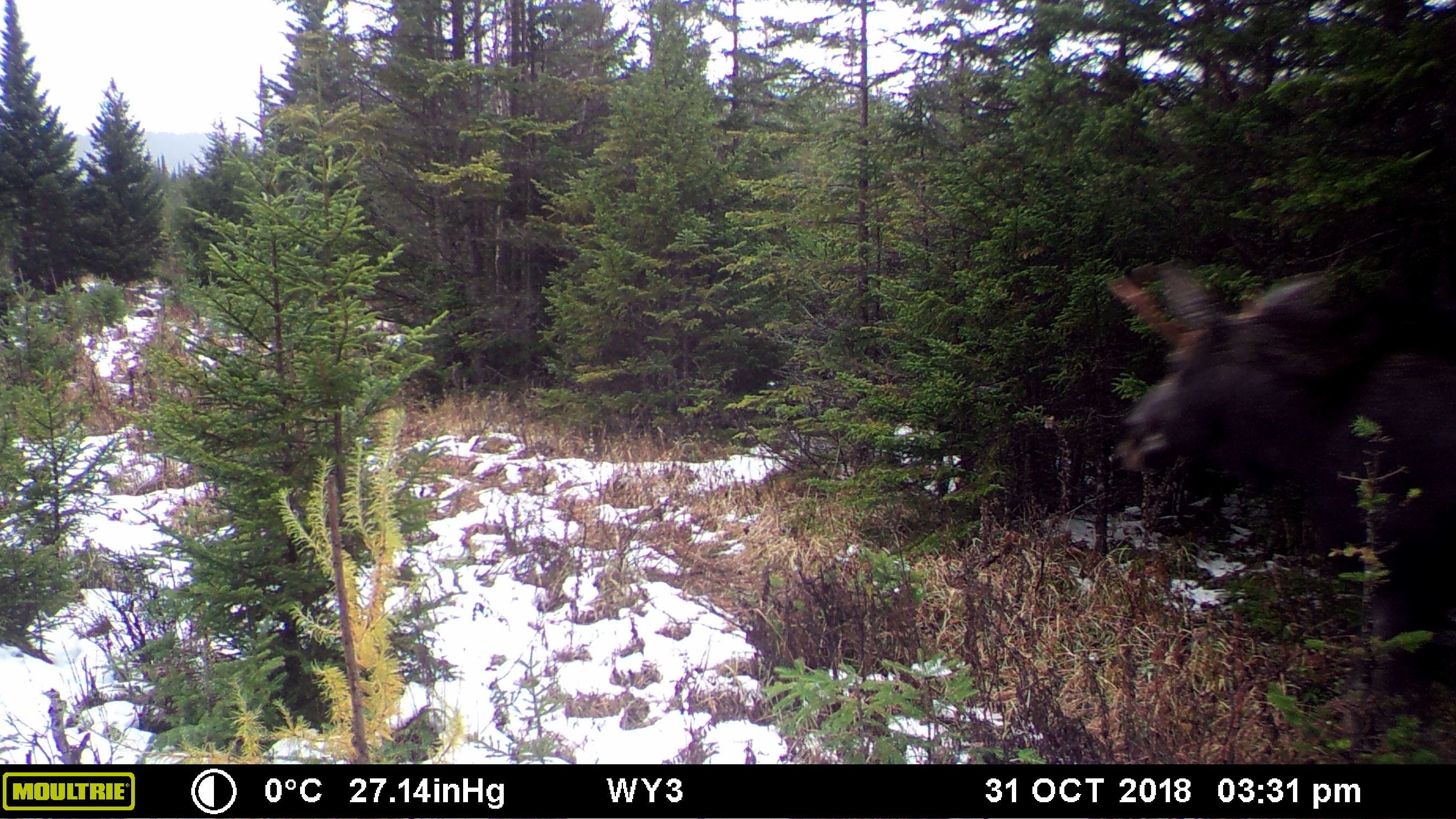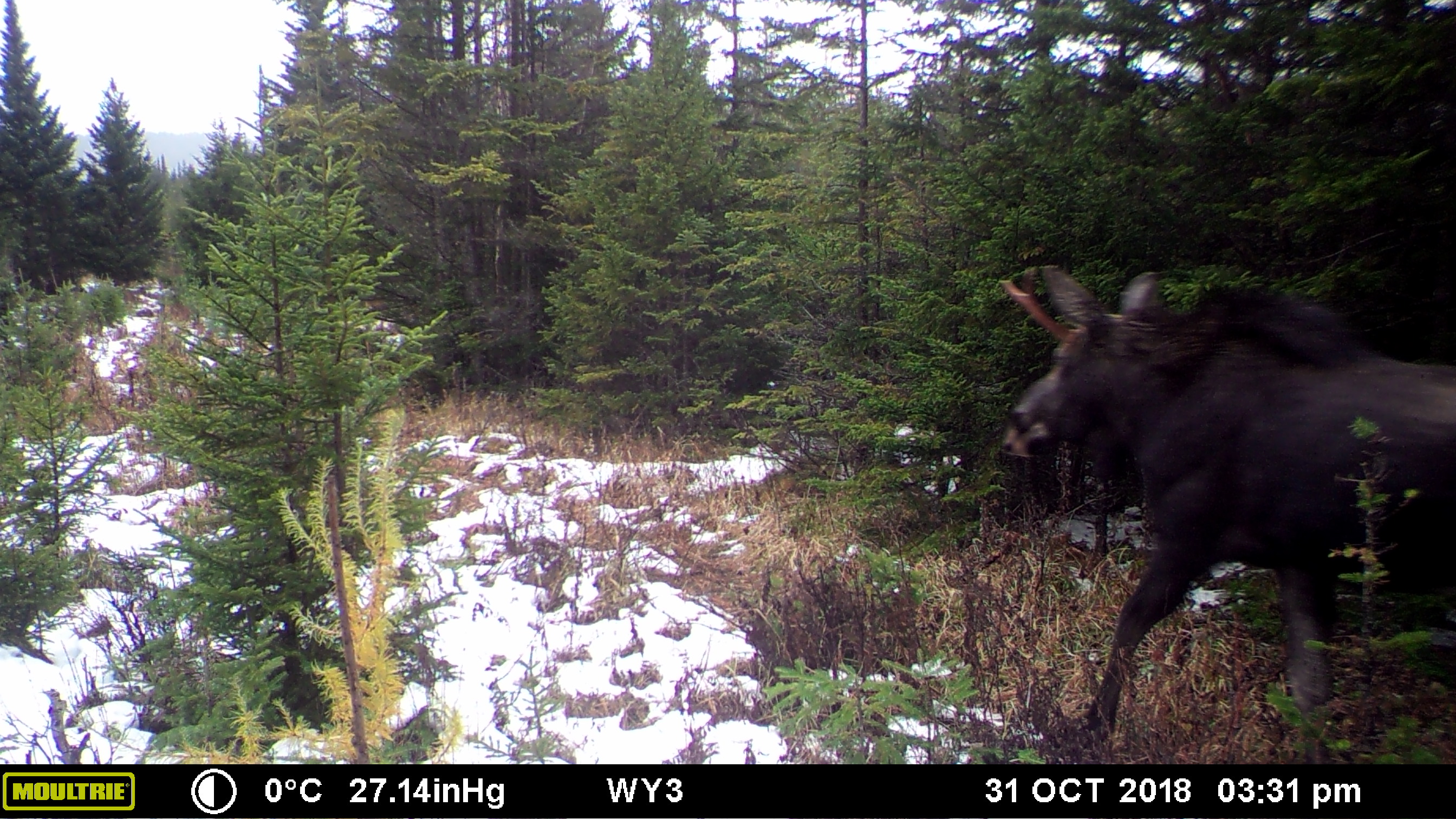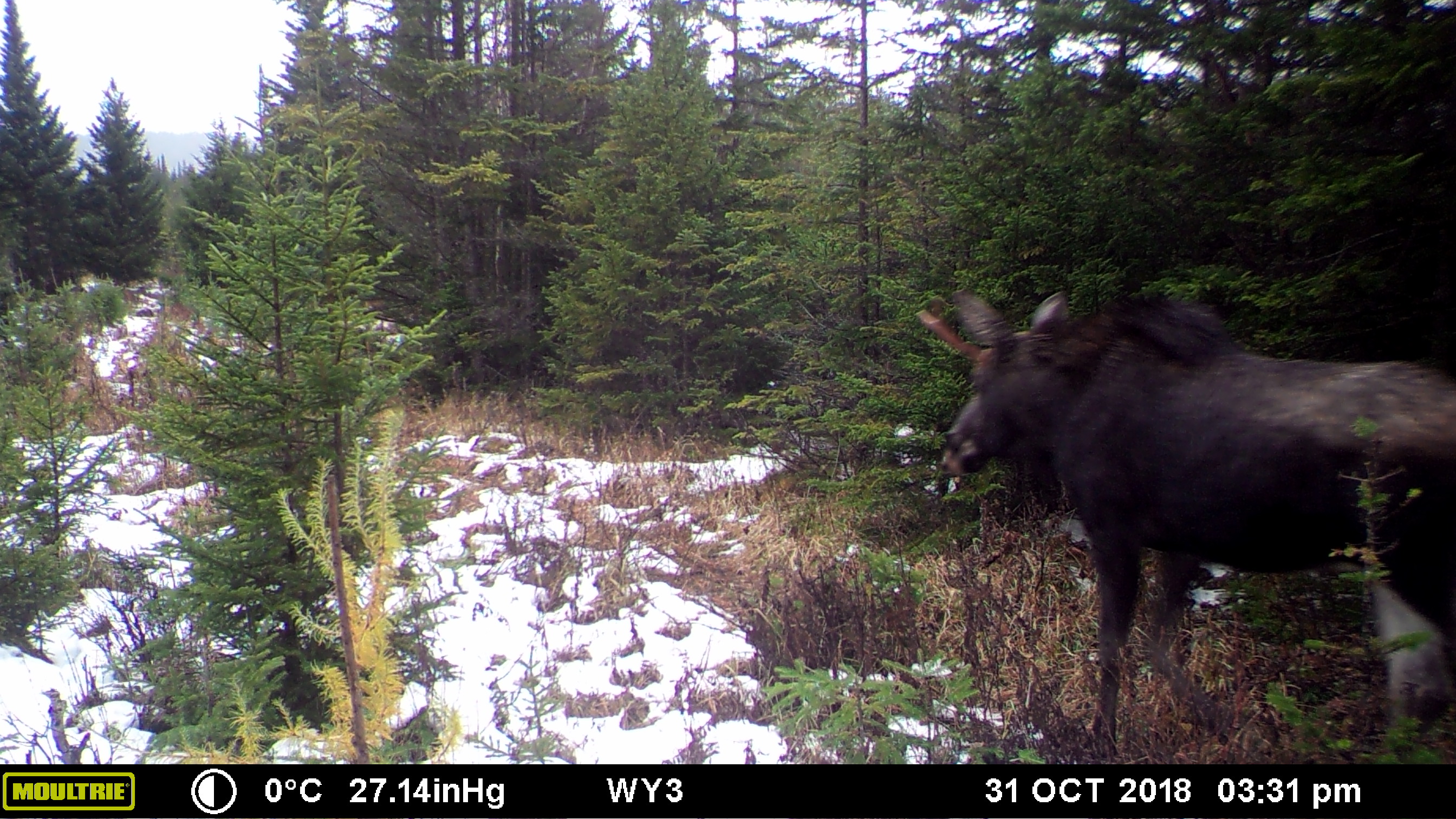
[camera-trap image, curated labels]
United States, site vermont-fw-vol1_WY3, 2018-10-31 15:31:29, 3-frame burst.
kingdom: Animalia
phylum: Chordata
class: Mammalia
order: Artiodactyla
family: Cervidae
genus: Alces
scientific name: Alces alces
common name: moose